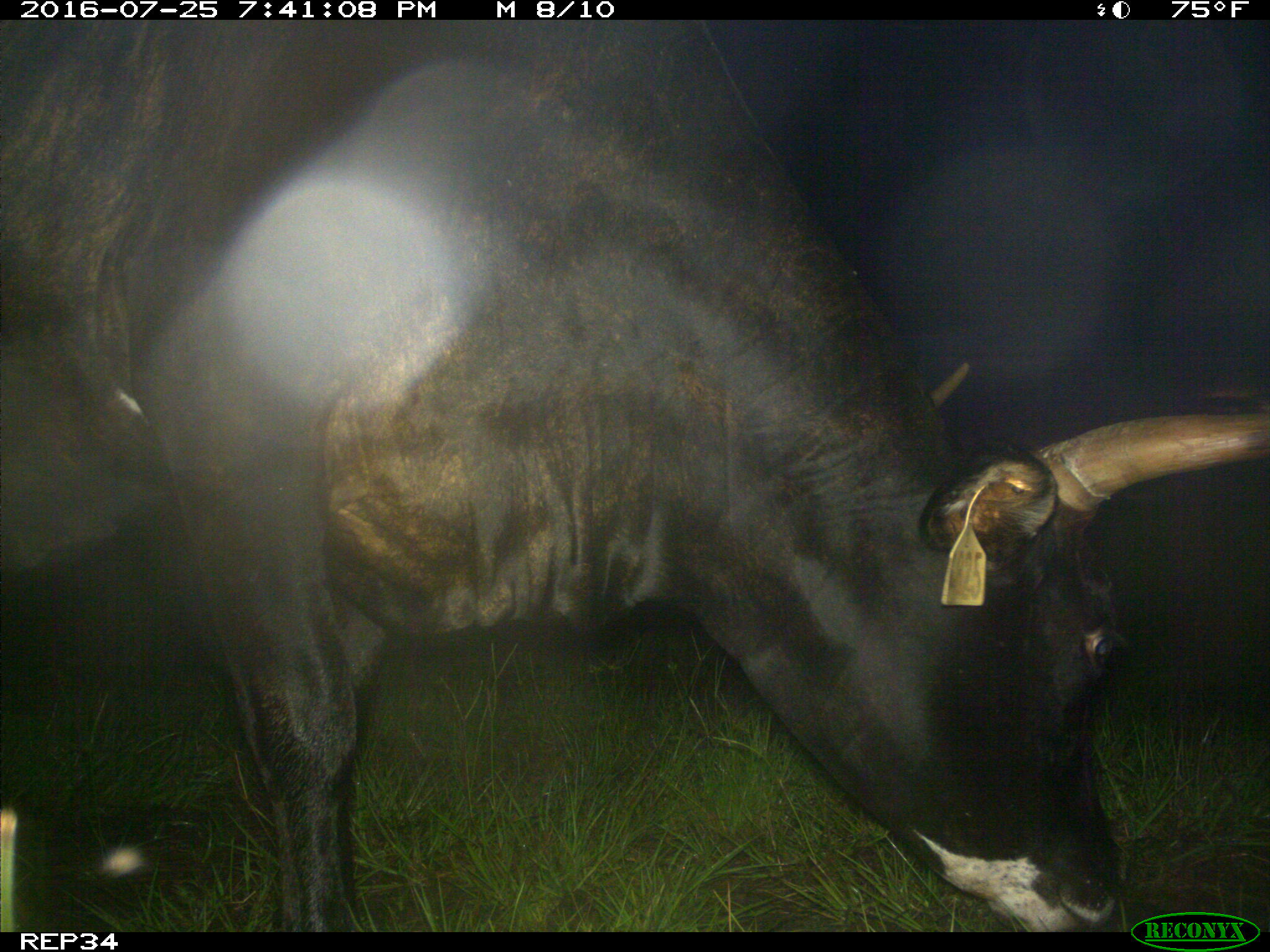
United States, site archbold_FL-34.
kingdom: Animalia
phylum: Chordata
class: Mammalia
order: Artiodactyla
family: Bovidae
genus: Bos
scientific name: Bos taurus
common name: domestic cow